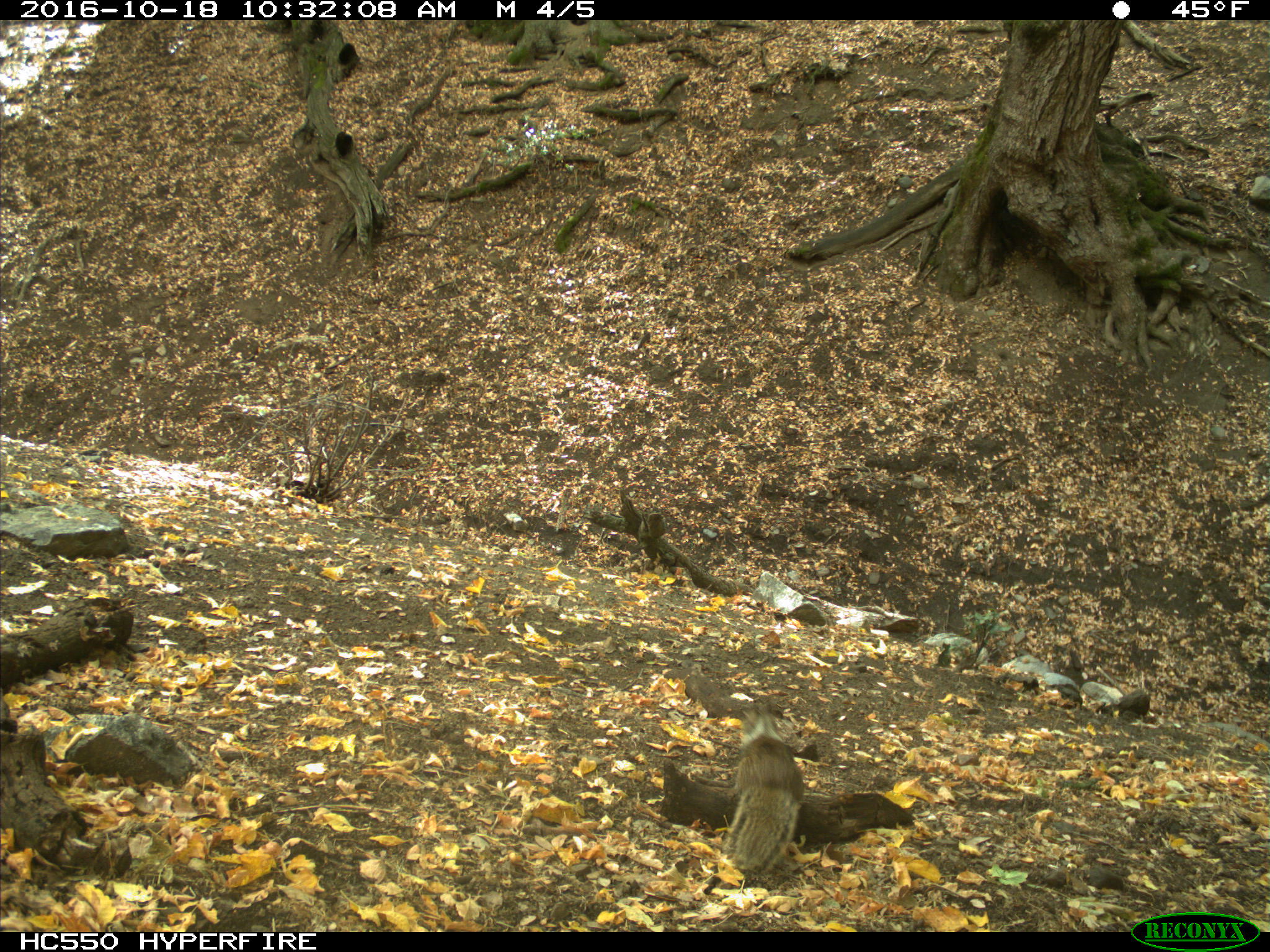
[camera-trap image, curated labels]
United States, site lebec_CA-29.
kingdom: Animalia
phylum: Chordata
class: Mammalia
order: Rodentia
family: Sciuridae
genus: Otospermophilus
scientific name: Otospermophilus beecheyi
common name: california ground squirrel